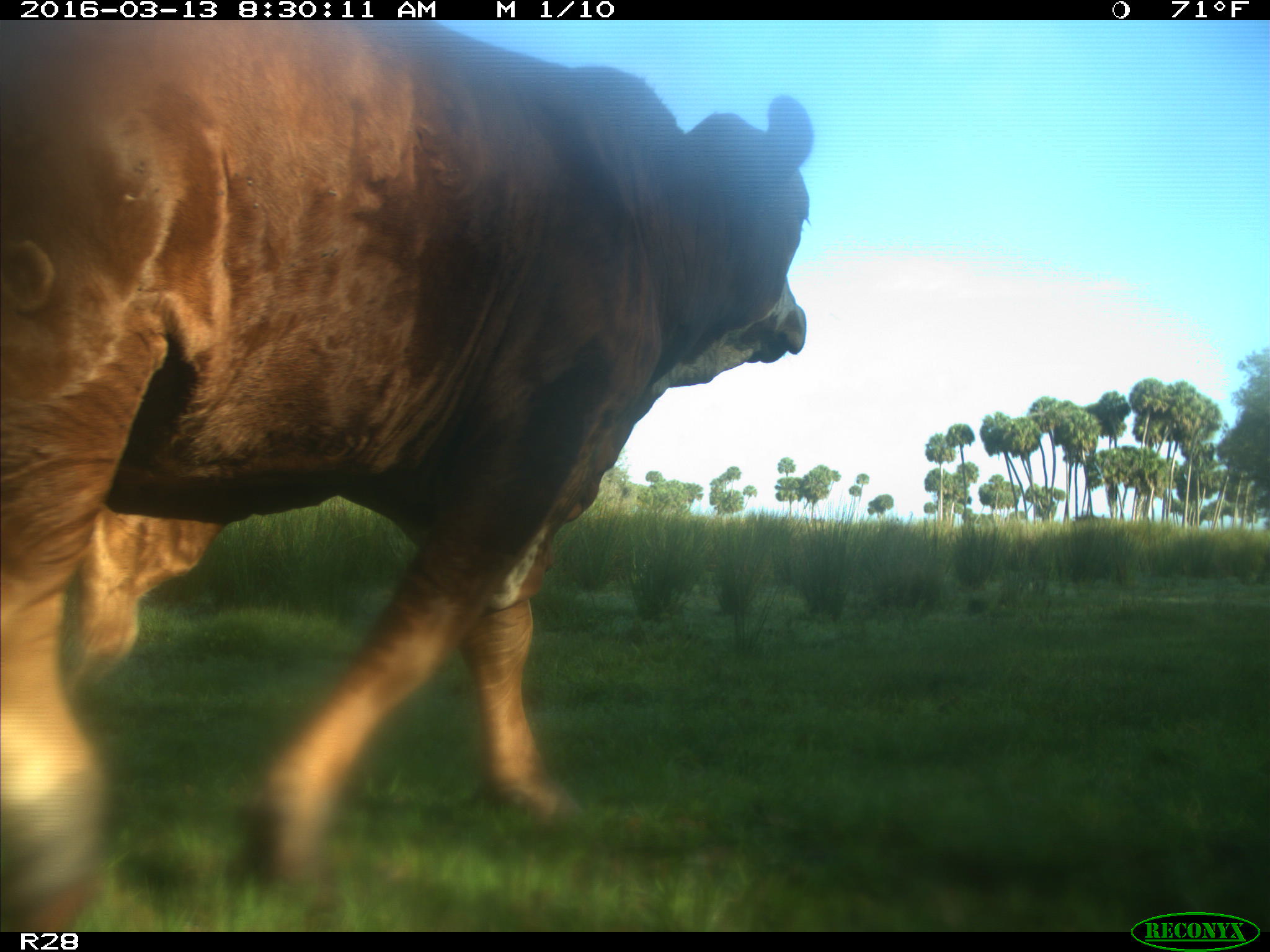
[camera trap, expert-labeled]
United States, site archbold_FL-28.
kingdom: Animalia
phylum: Chordata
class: Mammalia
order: Artiodactyla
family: Bovidae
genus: Bos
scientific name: Bos taurus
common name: domestic cow